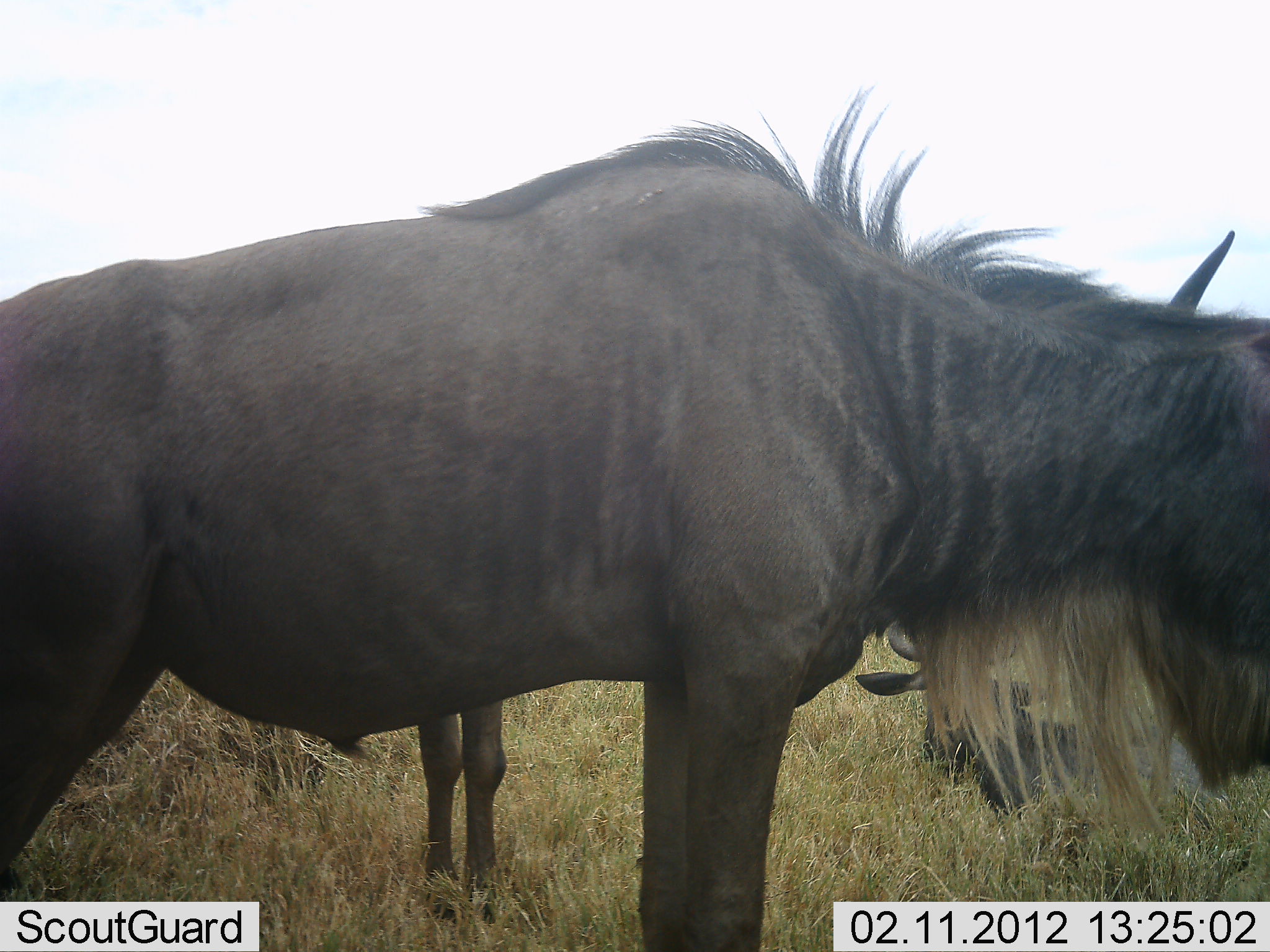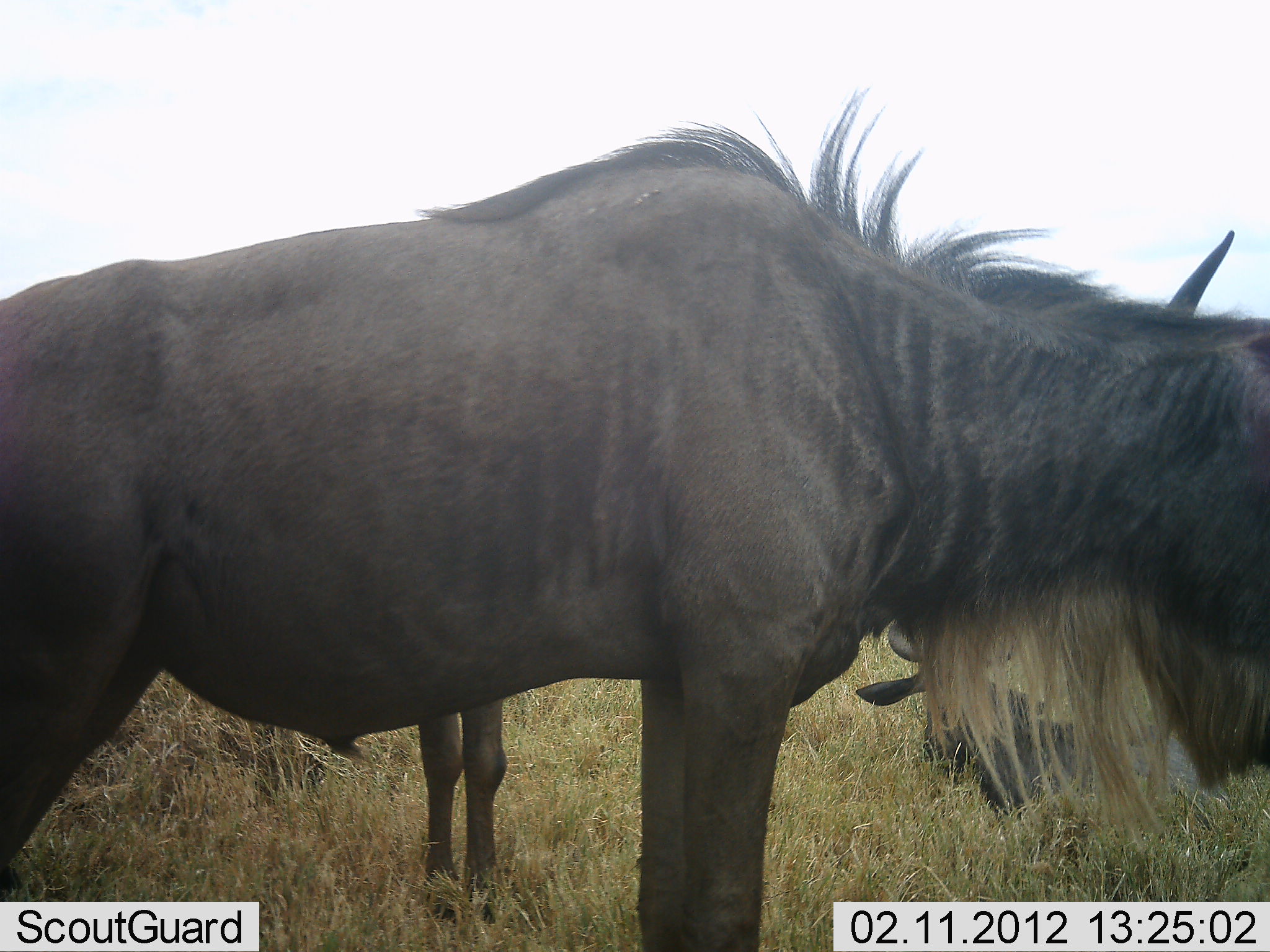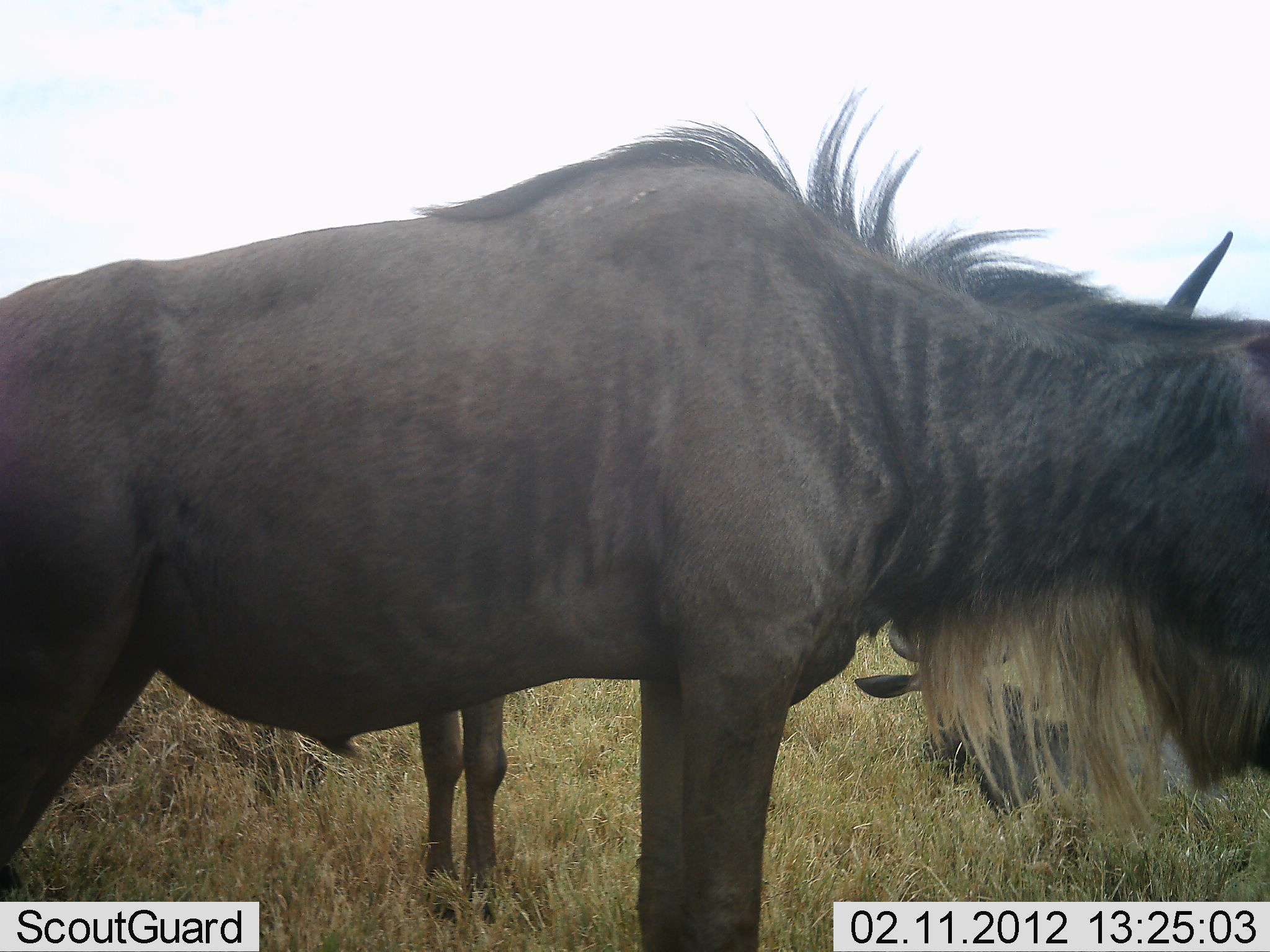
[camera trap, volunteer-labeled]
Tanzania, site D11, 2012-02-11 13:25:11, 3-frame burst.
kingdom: Animalia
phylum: Chordata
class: Mammalia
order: Artiodactyla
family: Bovidae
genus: Connochaetes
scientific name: Connochaetes taurinus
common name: blue wildebeest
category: wildebeest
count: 3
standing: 89%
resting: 84%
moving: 0%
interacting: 0%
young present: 5%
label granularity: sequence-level